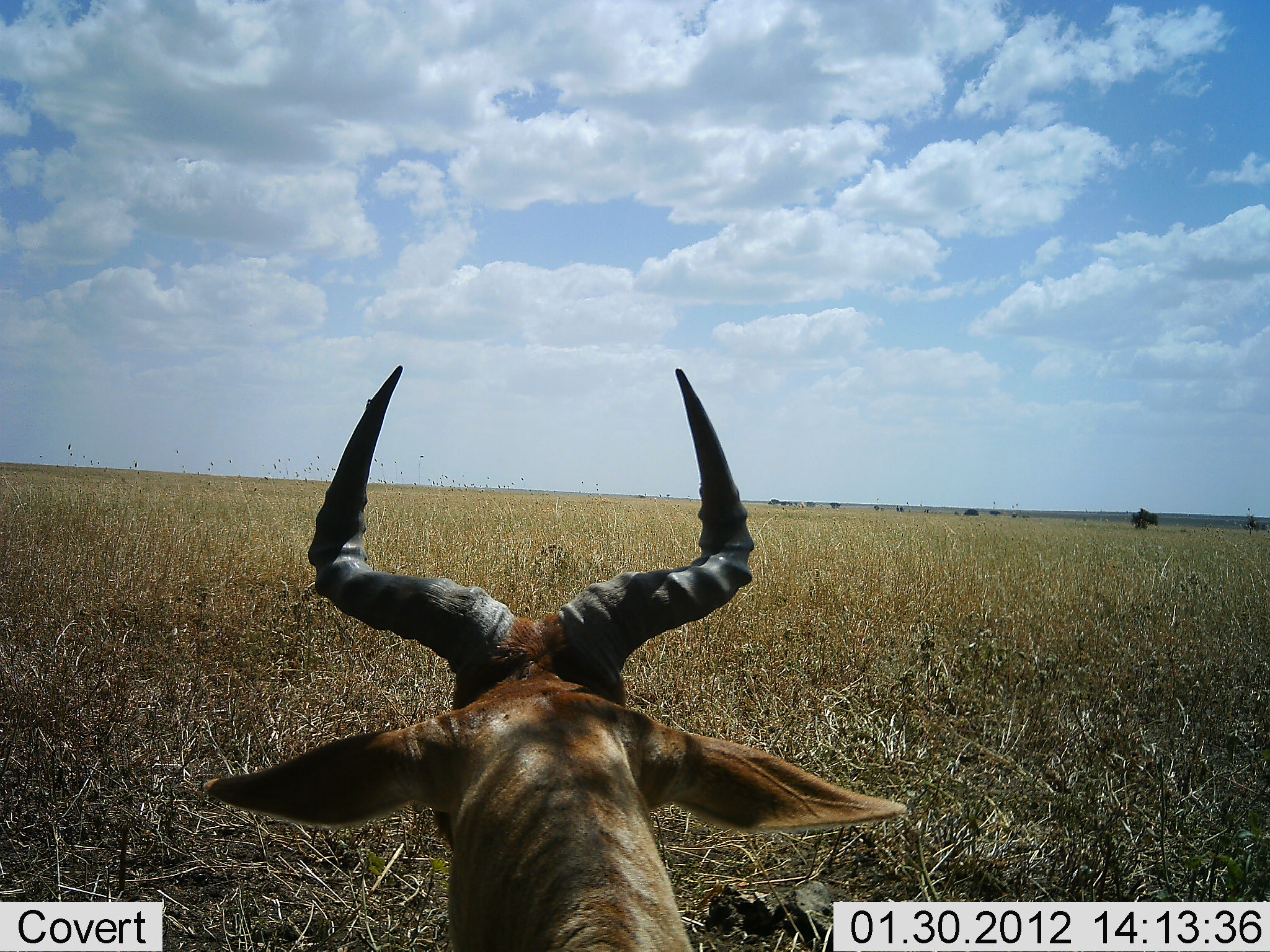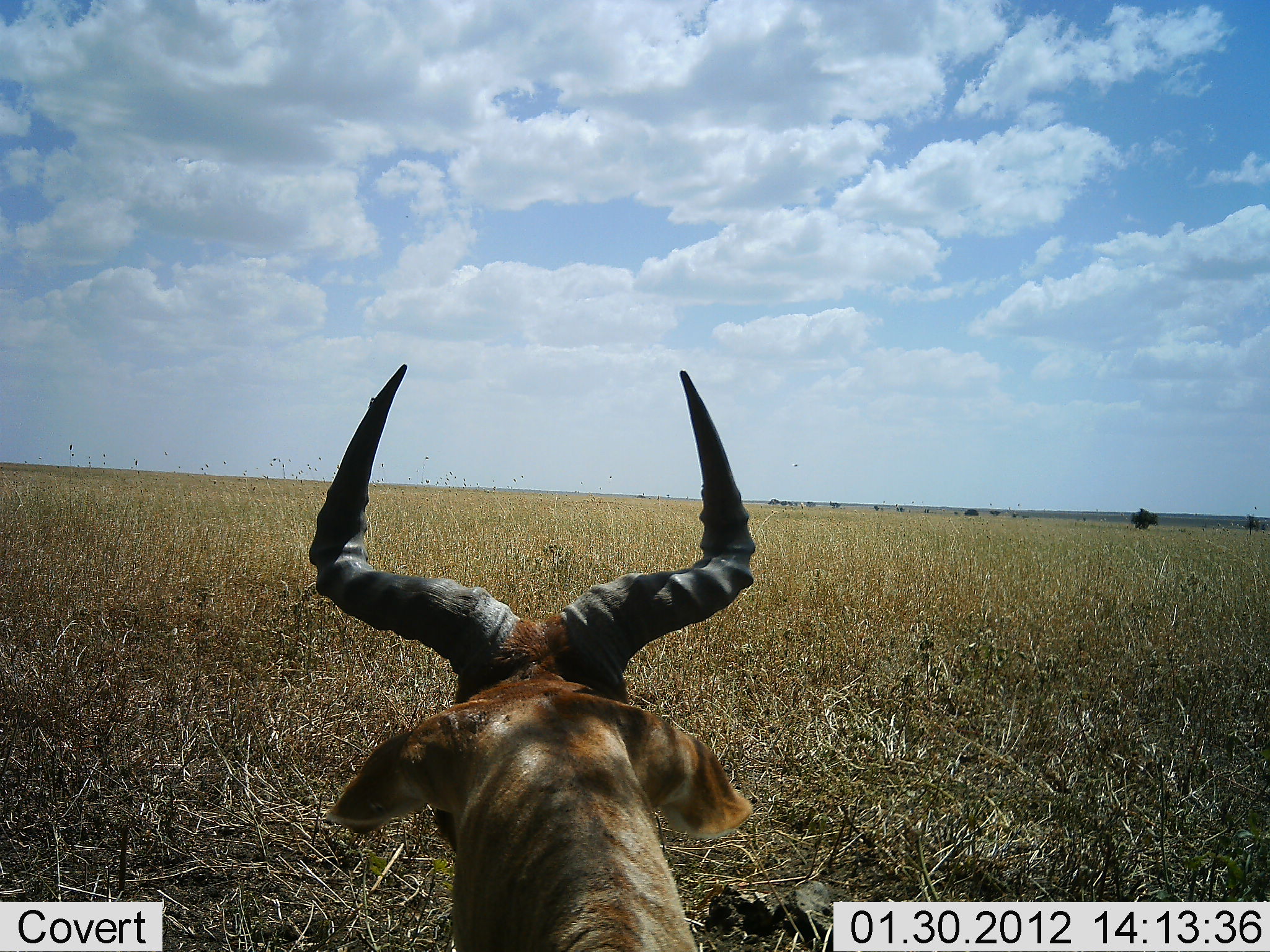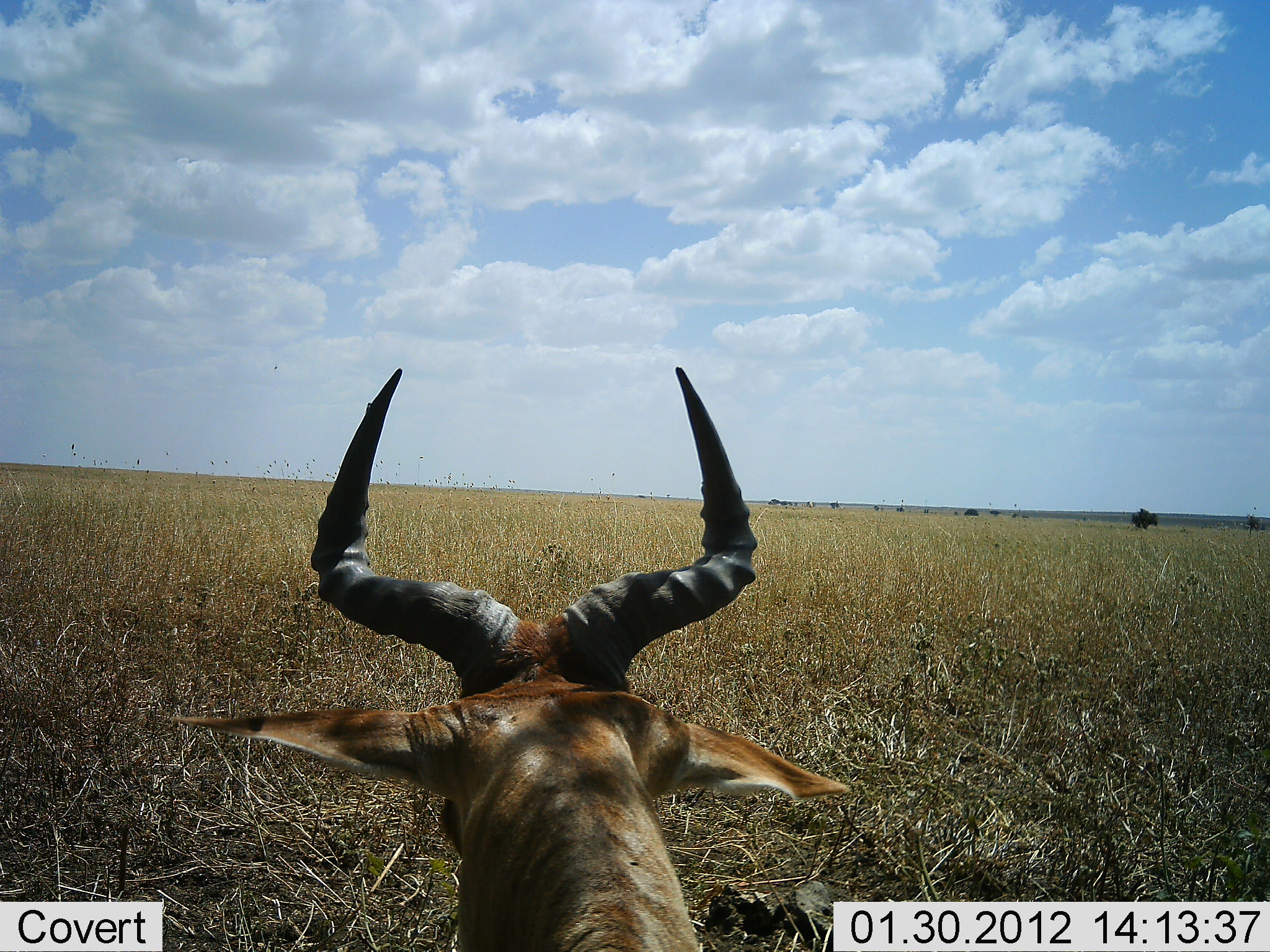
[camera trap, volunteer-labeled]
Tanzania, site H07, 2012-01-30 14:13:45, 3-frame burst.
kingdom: Animalia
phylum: Chordata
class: Mammalia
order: Artiodactyla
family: Bovidae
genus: Alcelaphus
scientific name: Alcelaphus buselaphus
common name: hartebeest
Hartebeest (Alcelaphus buselaphus), count 1. Behavior (volunteer vote fractions): standing 20%, resting 80%, moving 0%, interacting 0%. Young present (vote fraction): 0%. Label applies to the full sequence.